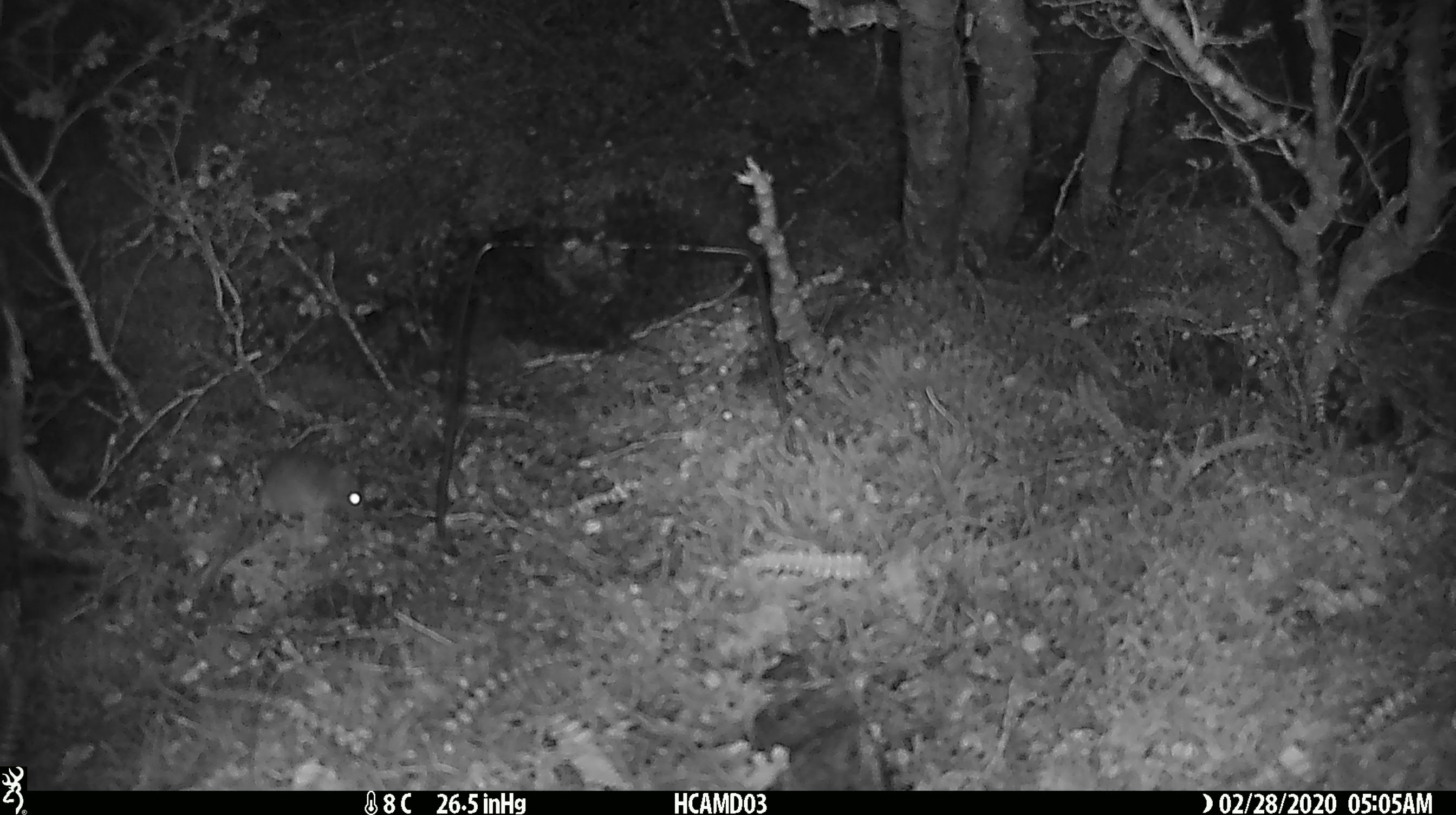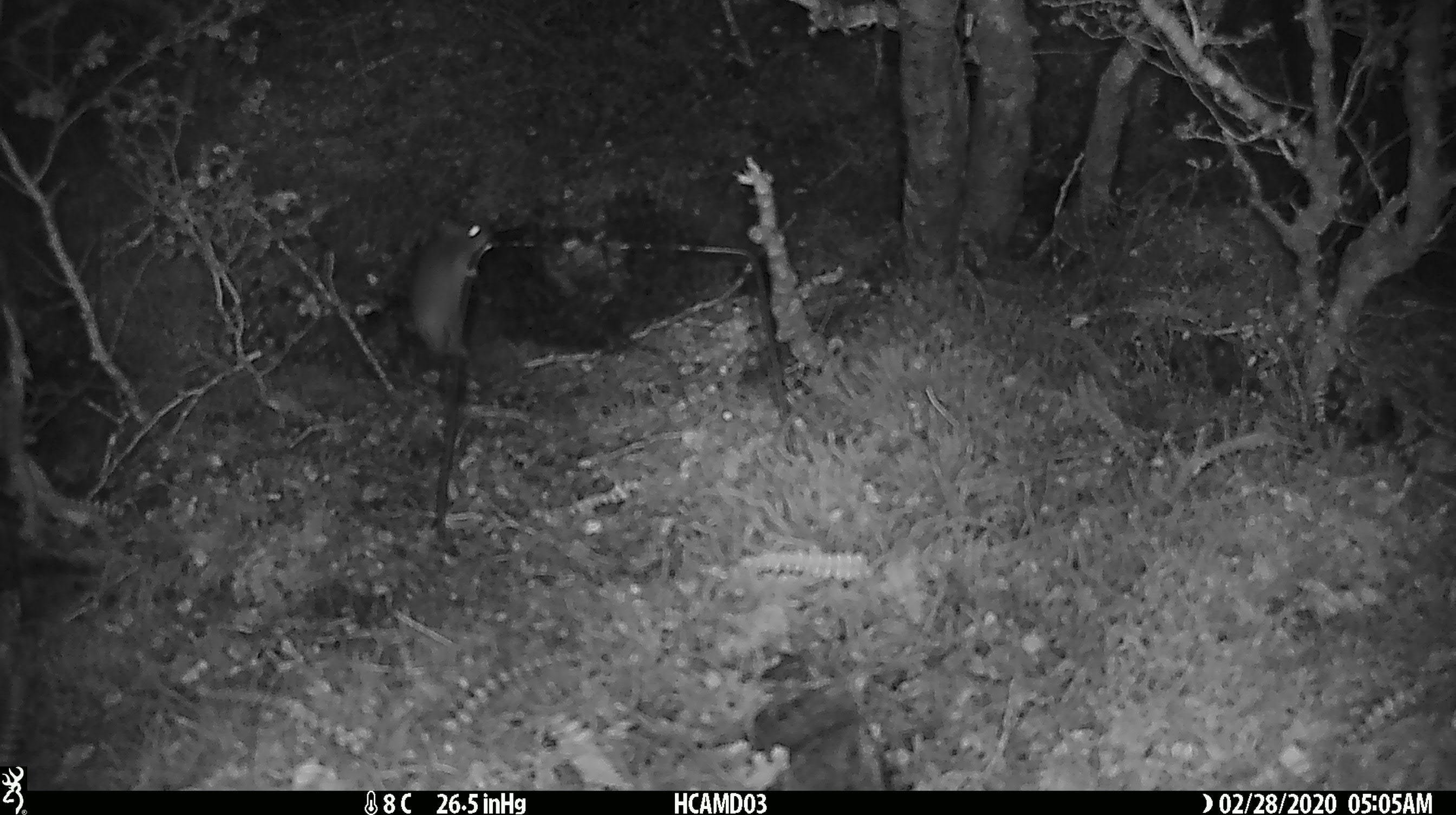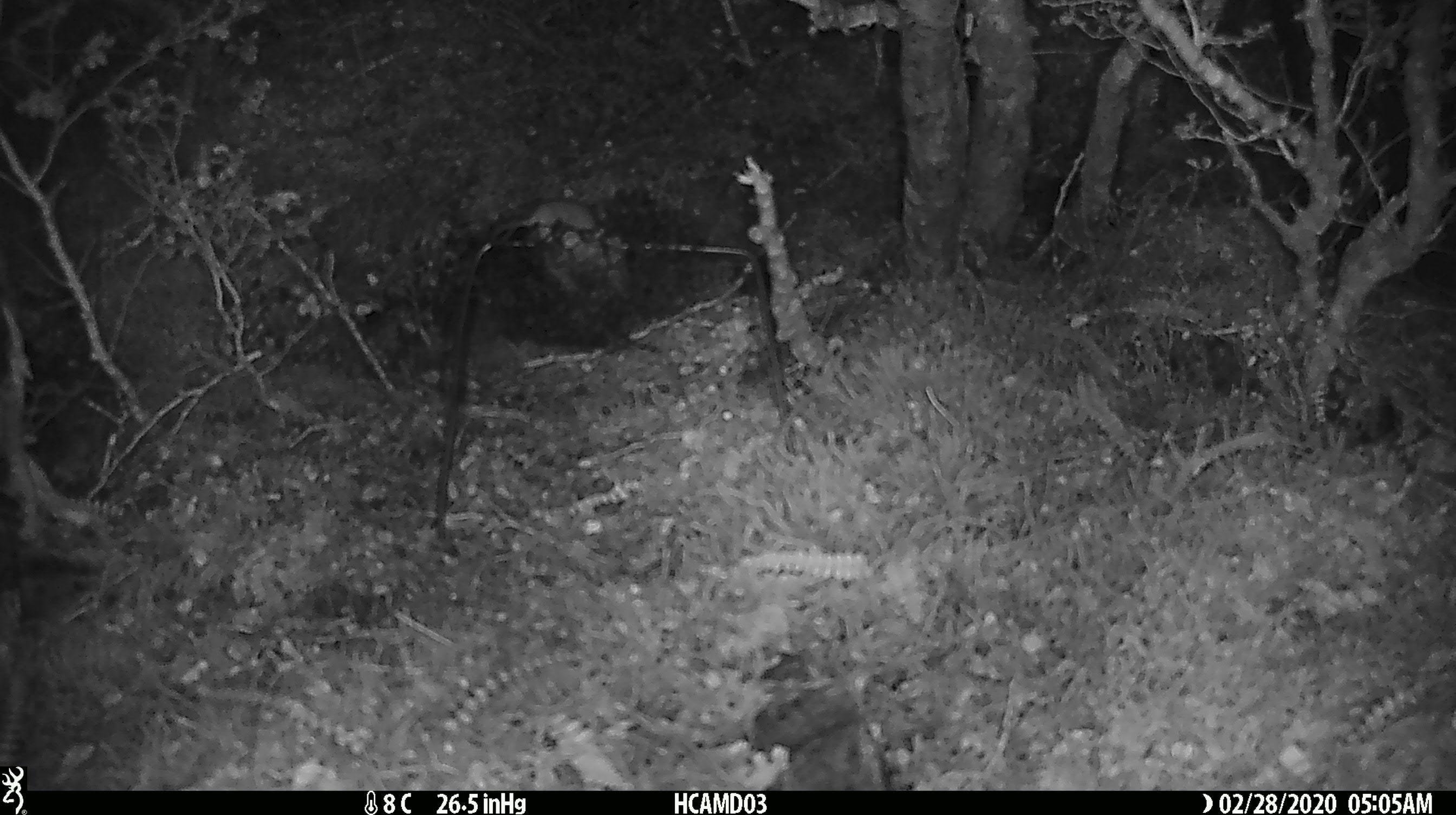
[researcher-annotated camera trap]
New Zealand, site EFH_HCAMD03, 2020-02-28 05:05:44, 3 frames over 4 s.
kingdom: Animalia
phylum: Chordata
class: Mammalia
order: Rodentia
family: Muridae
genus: Mus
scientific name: Mus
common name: mouse